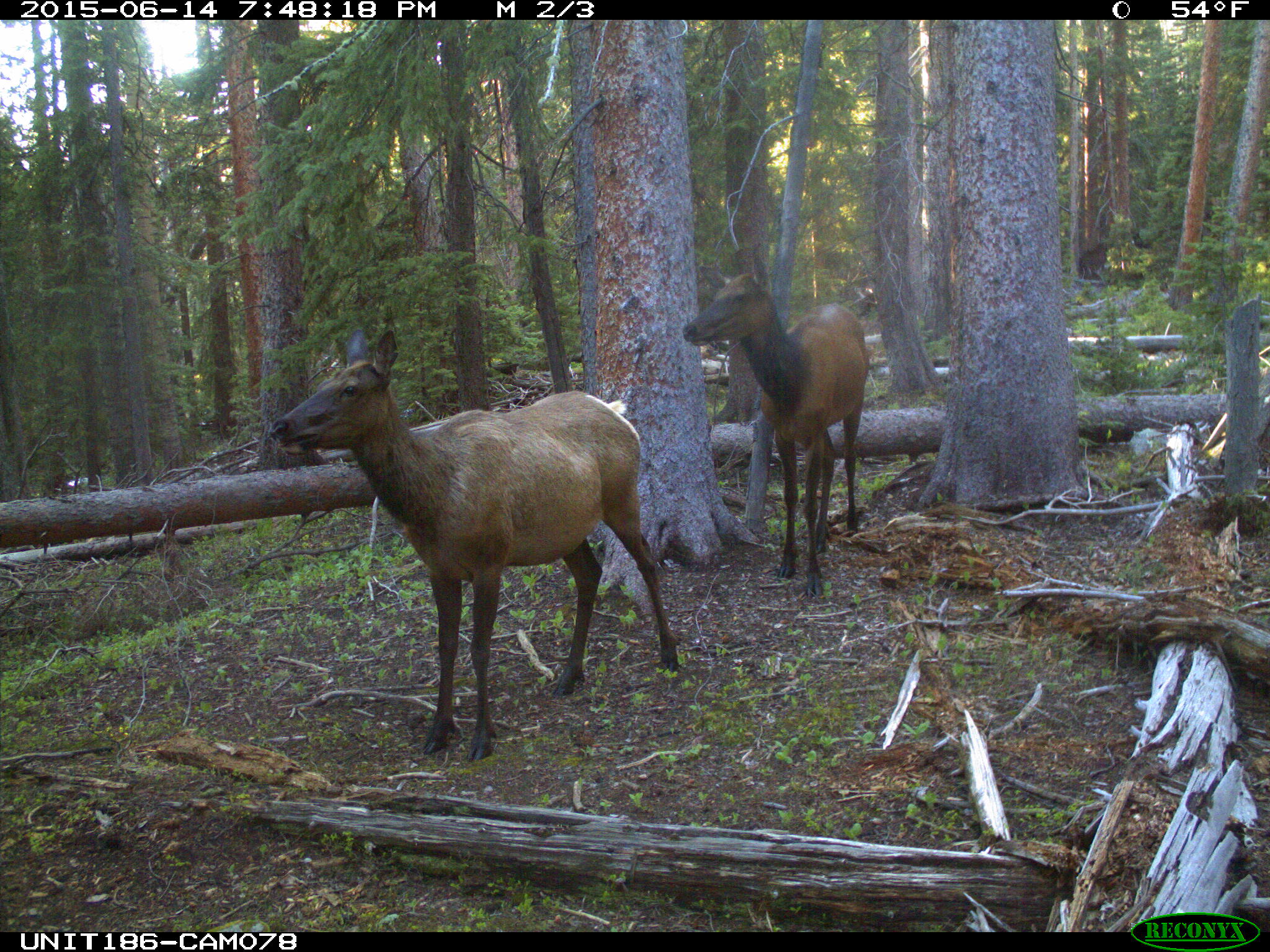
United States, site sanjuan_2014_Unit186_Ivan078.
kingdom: Animalia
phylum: Chordata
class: Mammalia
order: Artiodactyla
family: Cervidae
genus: Cervus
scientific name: Cervus elaphus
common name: red deer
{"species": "Cervus elaphus (red deer)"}